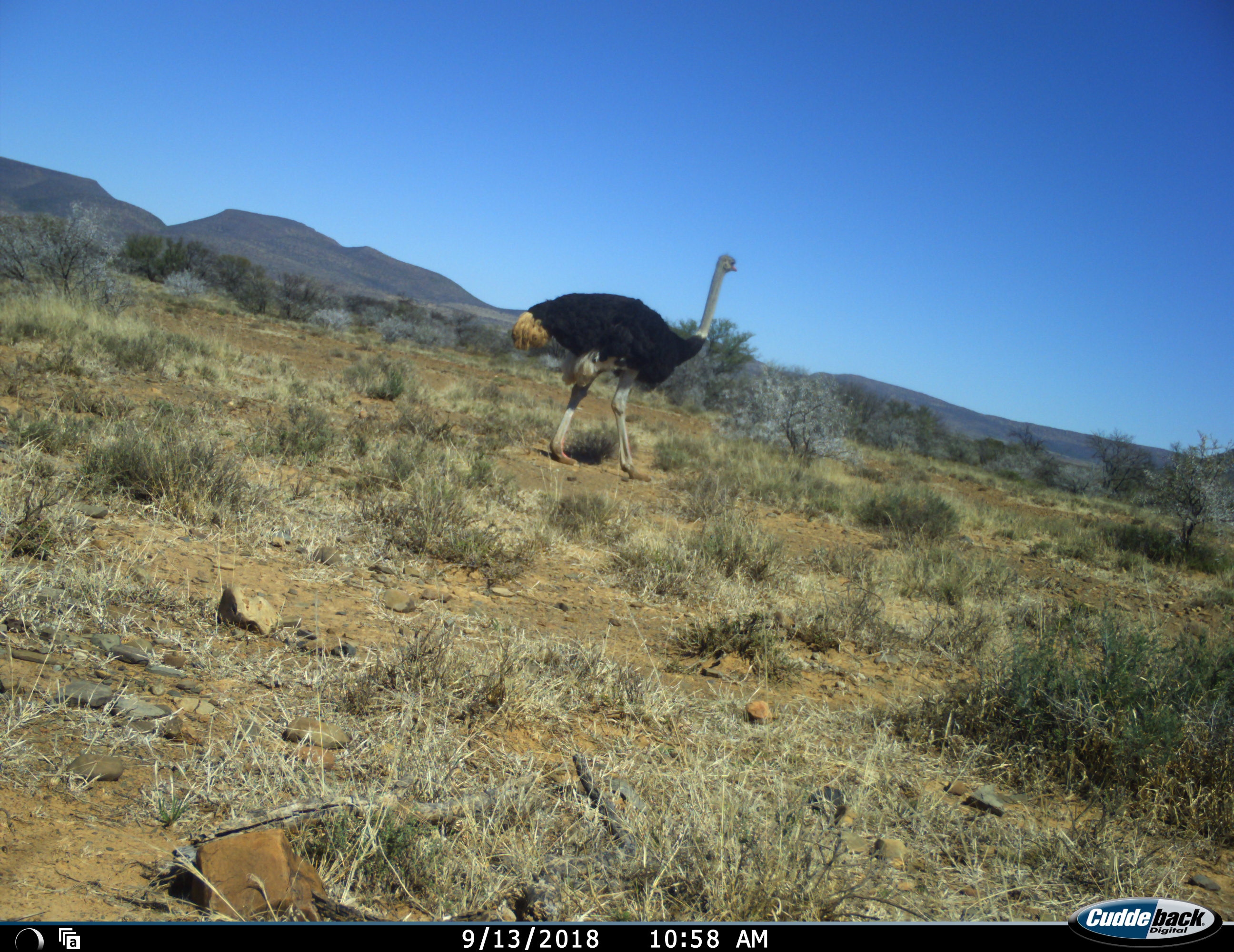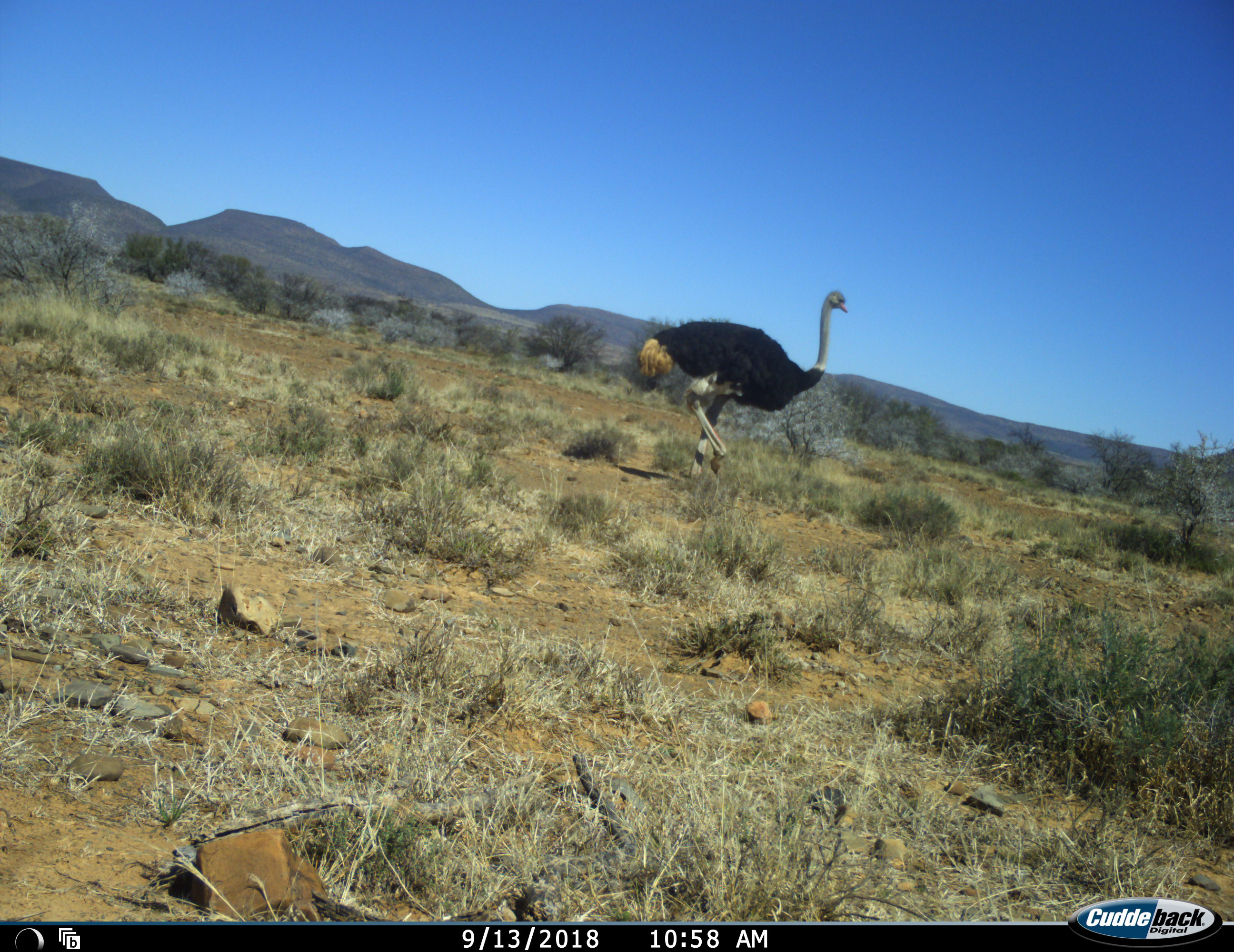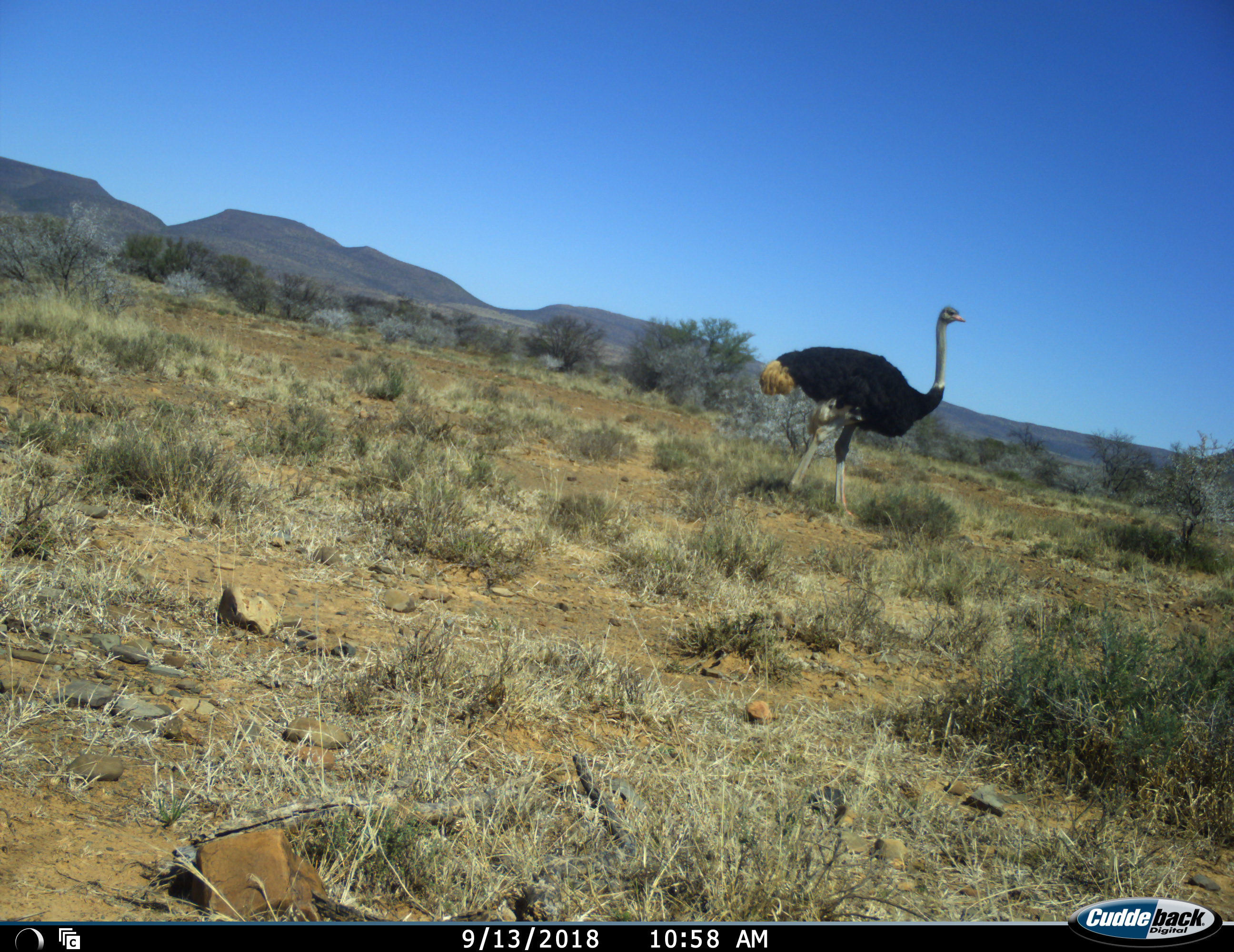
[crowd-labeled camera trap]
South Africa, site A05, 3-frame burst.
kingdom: Animalia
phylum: Chordata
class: Aves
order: Struthioniformes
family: Struthionidae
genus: Struthio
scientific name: Struthio camelus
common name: ostrich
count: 1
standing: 10%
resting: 0%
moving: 90%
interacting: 0%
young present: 0%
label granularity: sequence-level